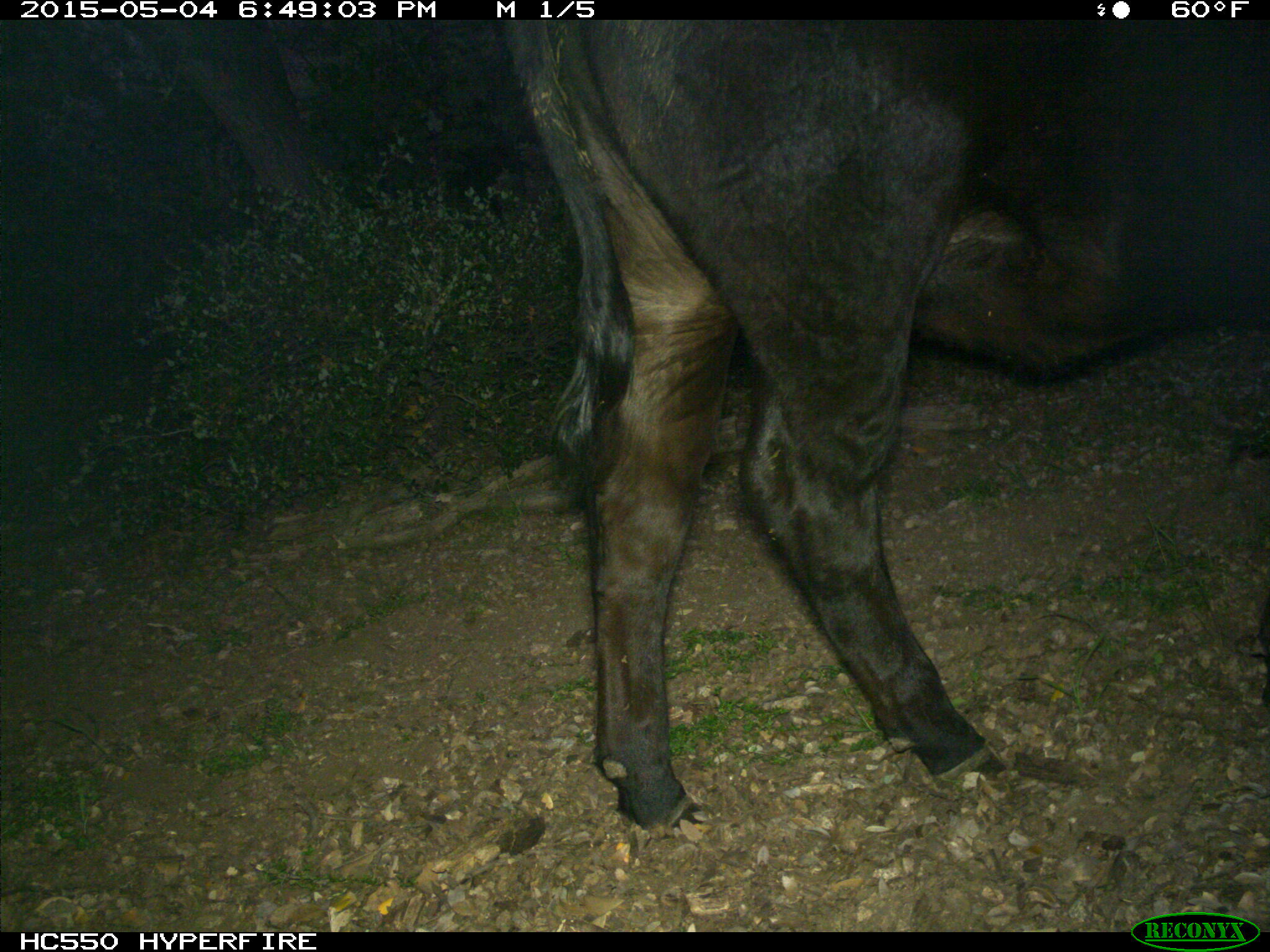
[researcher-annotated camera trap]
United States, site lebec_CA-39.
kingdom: Animalia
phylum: Chordata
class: Mammalia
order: Artiodactyla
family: Bovidae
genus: Bos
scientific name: Bos taurus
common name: domestic cow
Bos taurus (domestic cow).